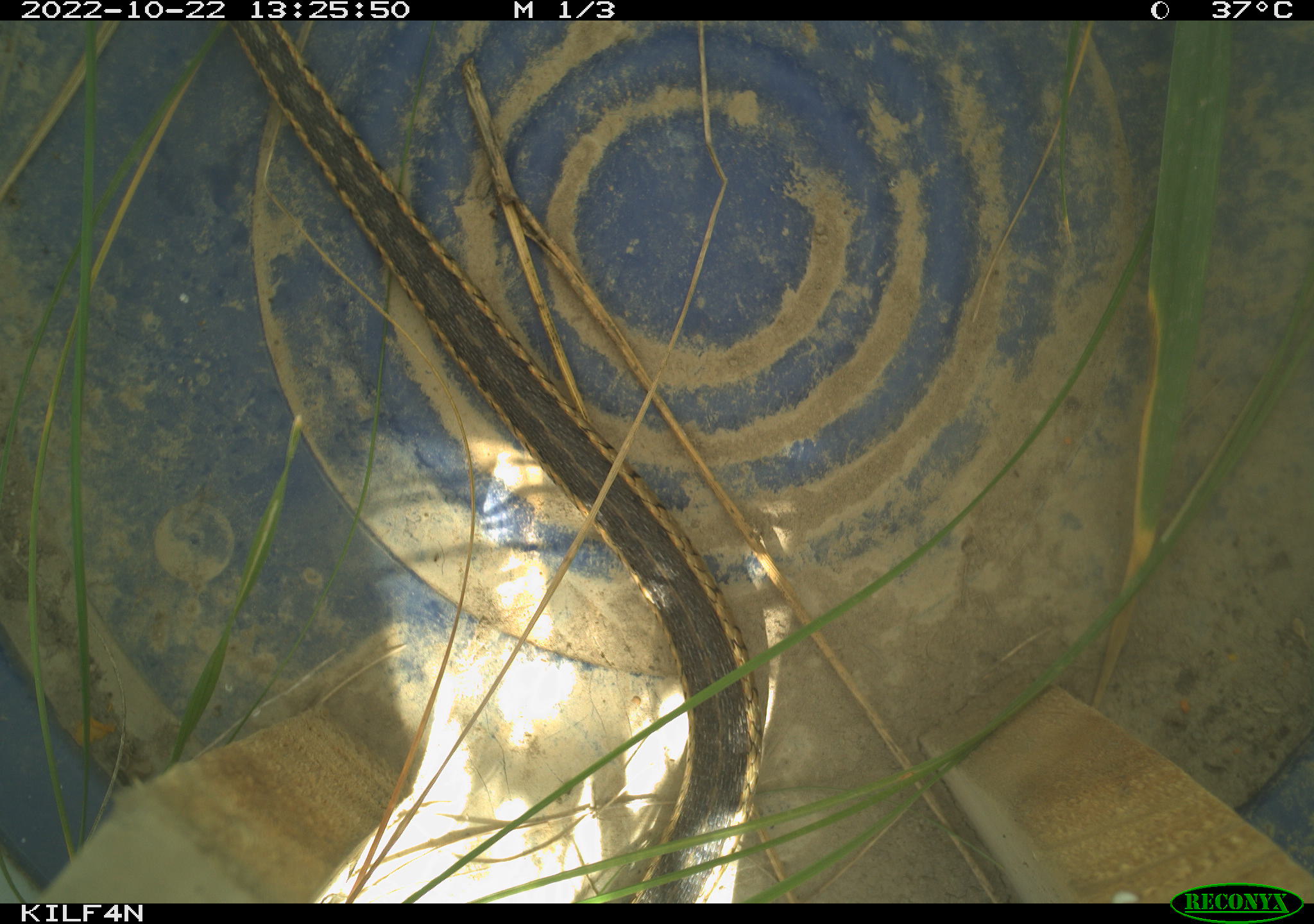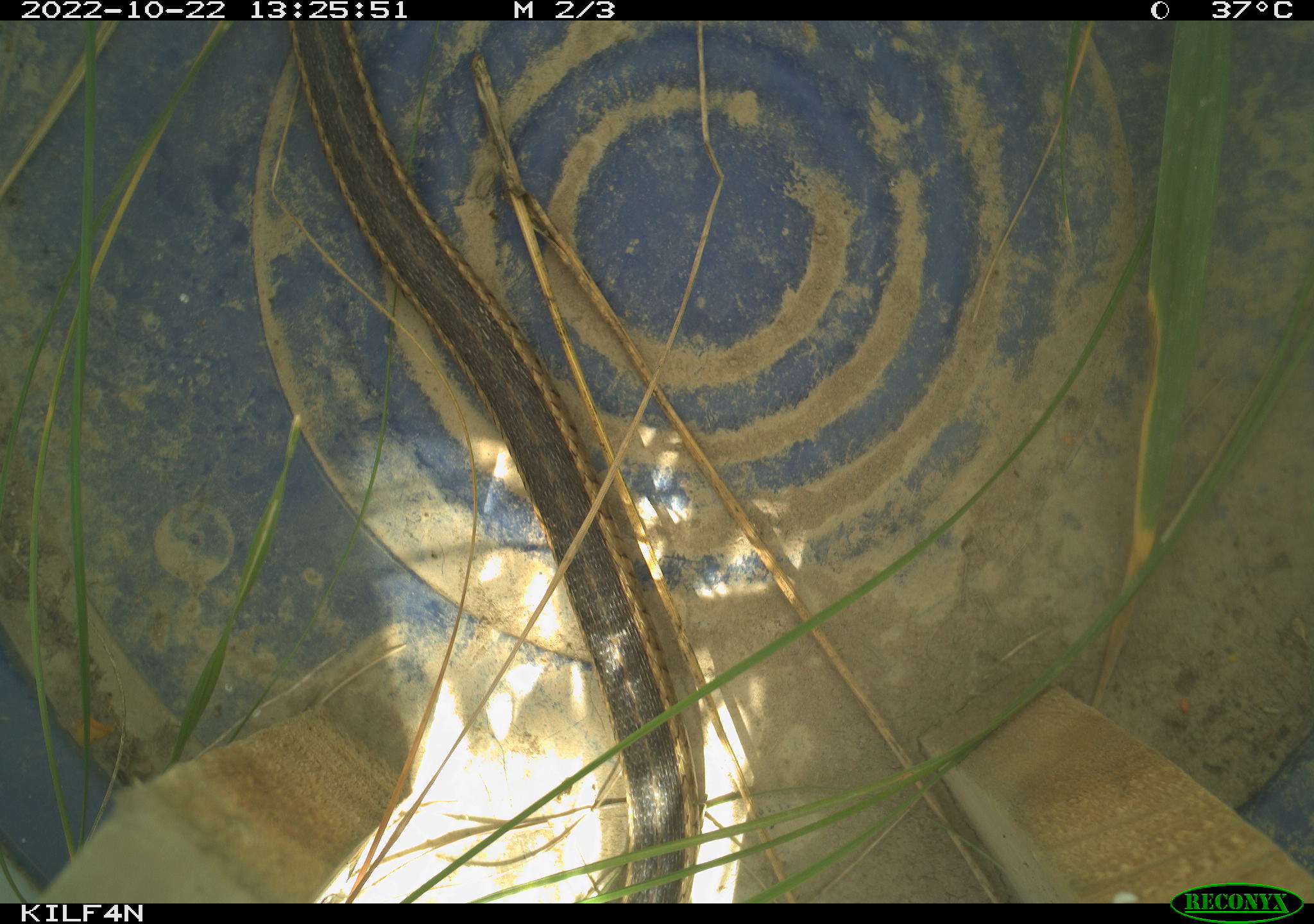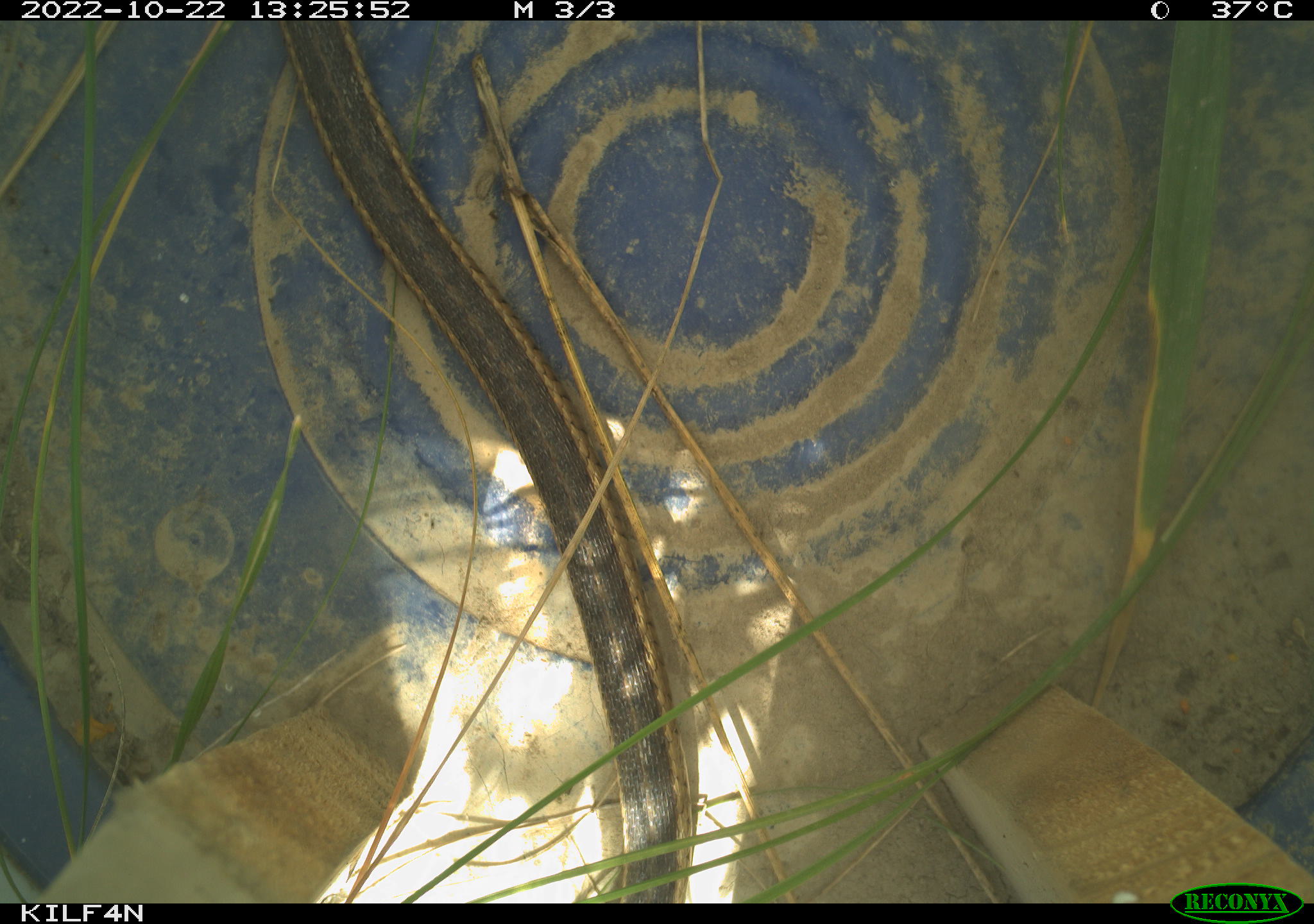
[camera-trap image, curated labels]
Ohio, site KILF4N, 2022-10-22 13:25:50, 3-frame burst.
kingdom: Animalia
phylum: Chordata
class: Reptilia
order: Squamata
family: Colubridae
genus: Thamnophis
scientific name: Thamnophis sirtalis sirtalis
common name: eastern gartersnake